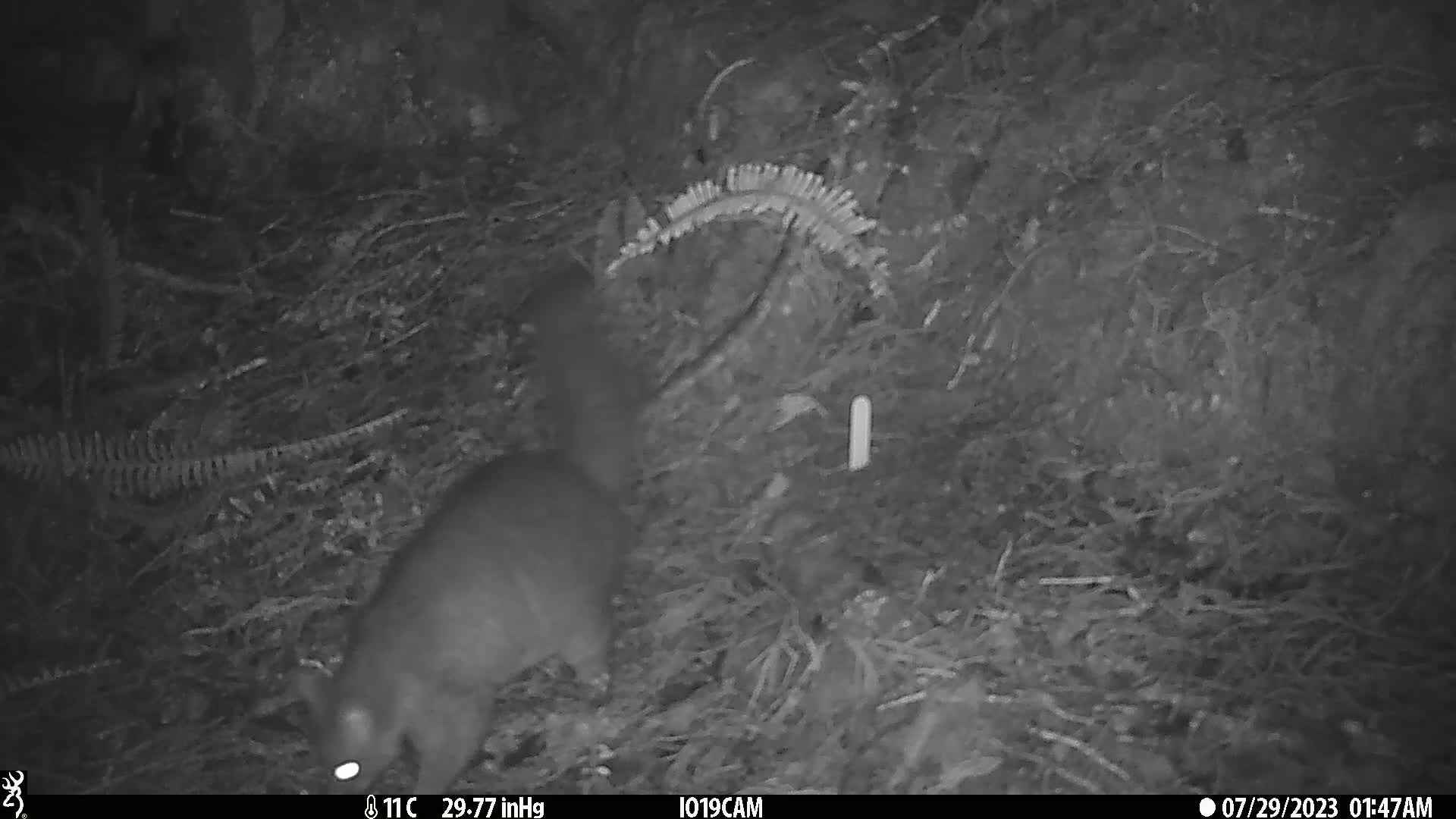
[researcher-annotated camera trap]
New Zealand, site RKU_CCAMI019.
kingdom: Animalia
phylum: Chordata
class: Mammalia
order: Diprotodontia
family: Phalangeridae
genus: Trichosurus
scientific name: Trichosurus vulpecula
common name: common brushtail possum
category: possum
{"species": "possum (common brushtail possum) (Trichosurus vulpecula)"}